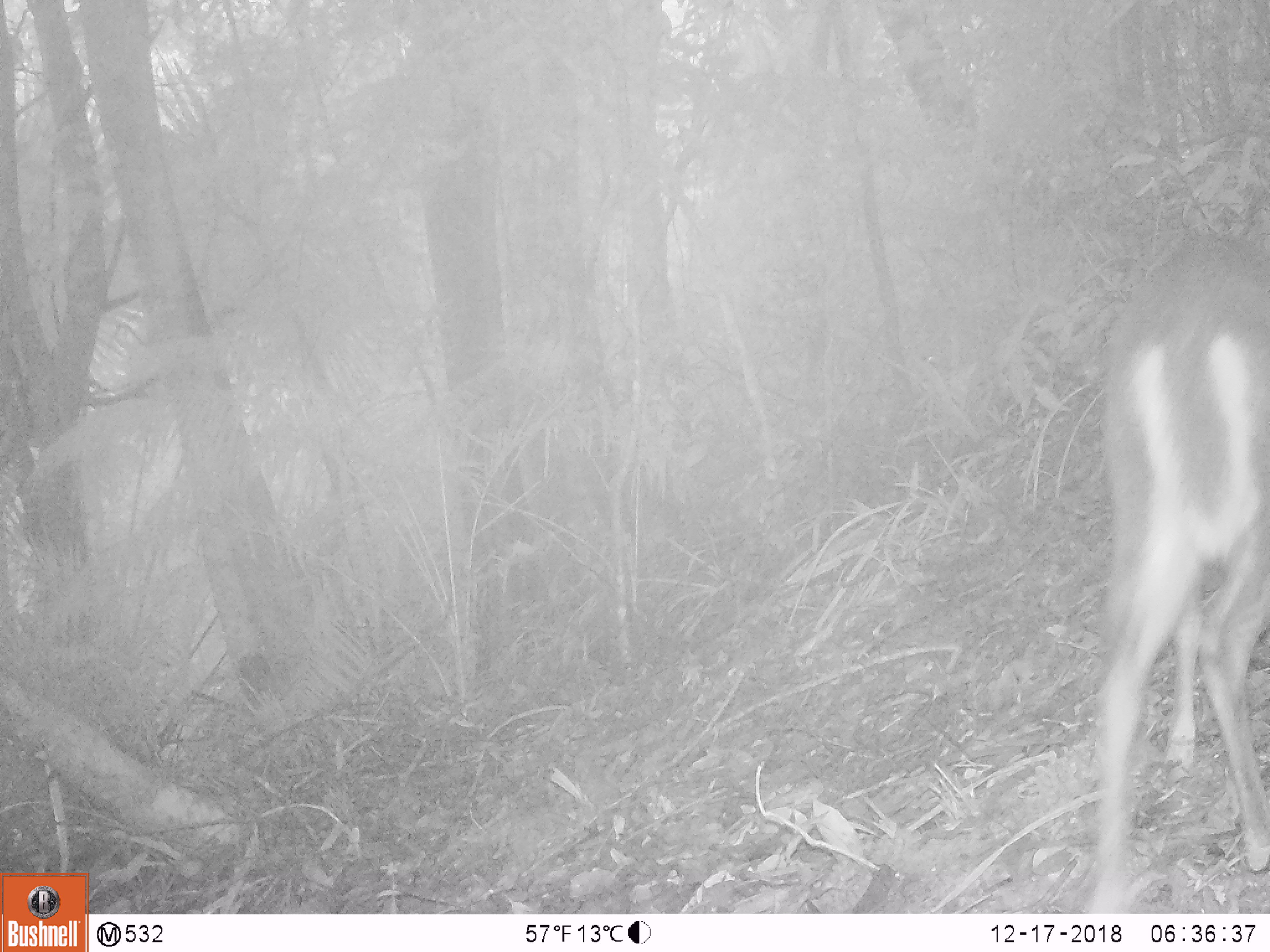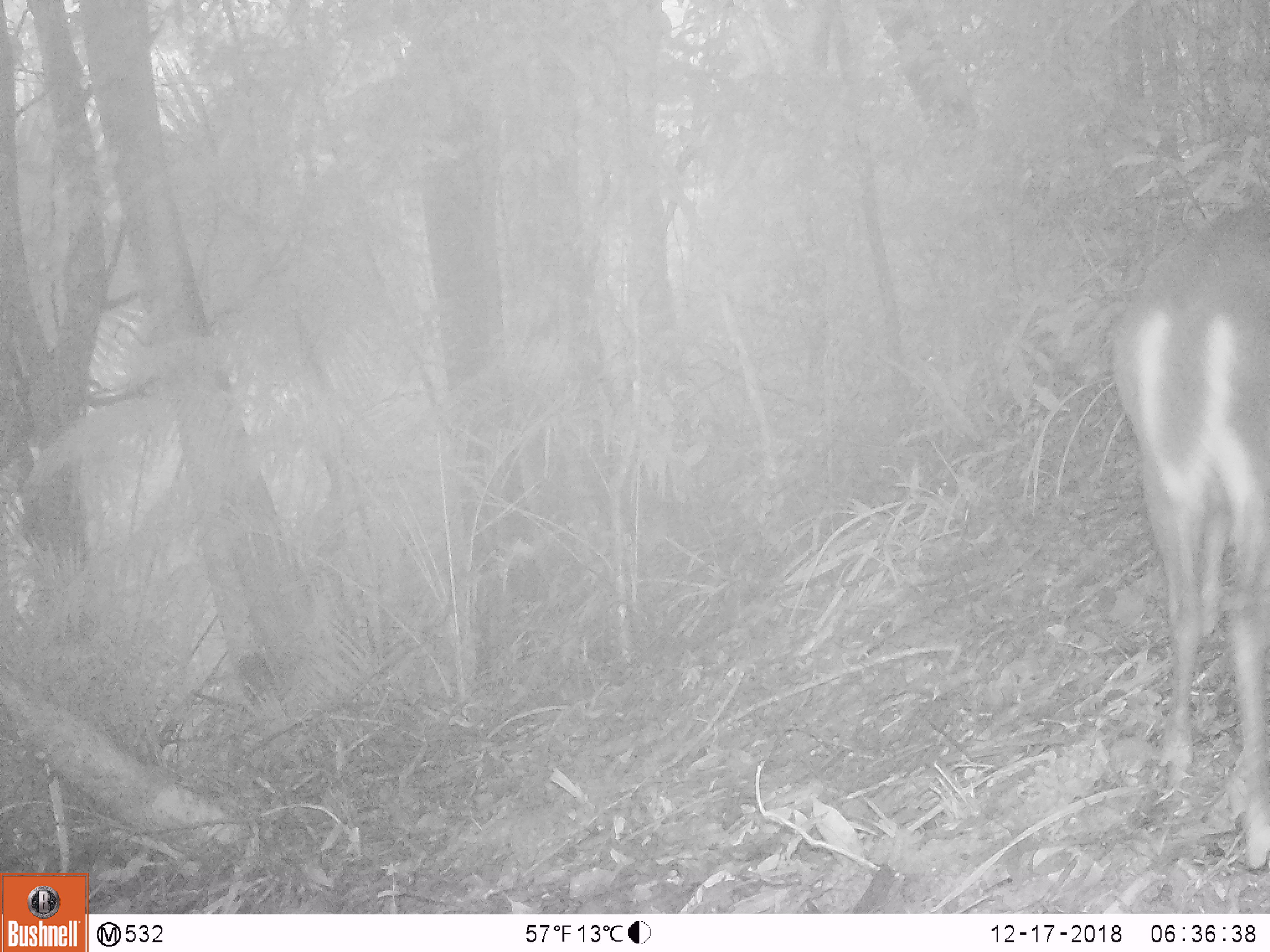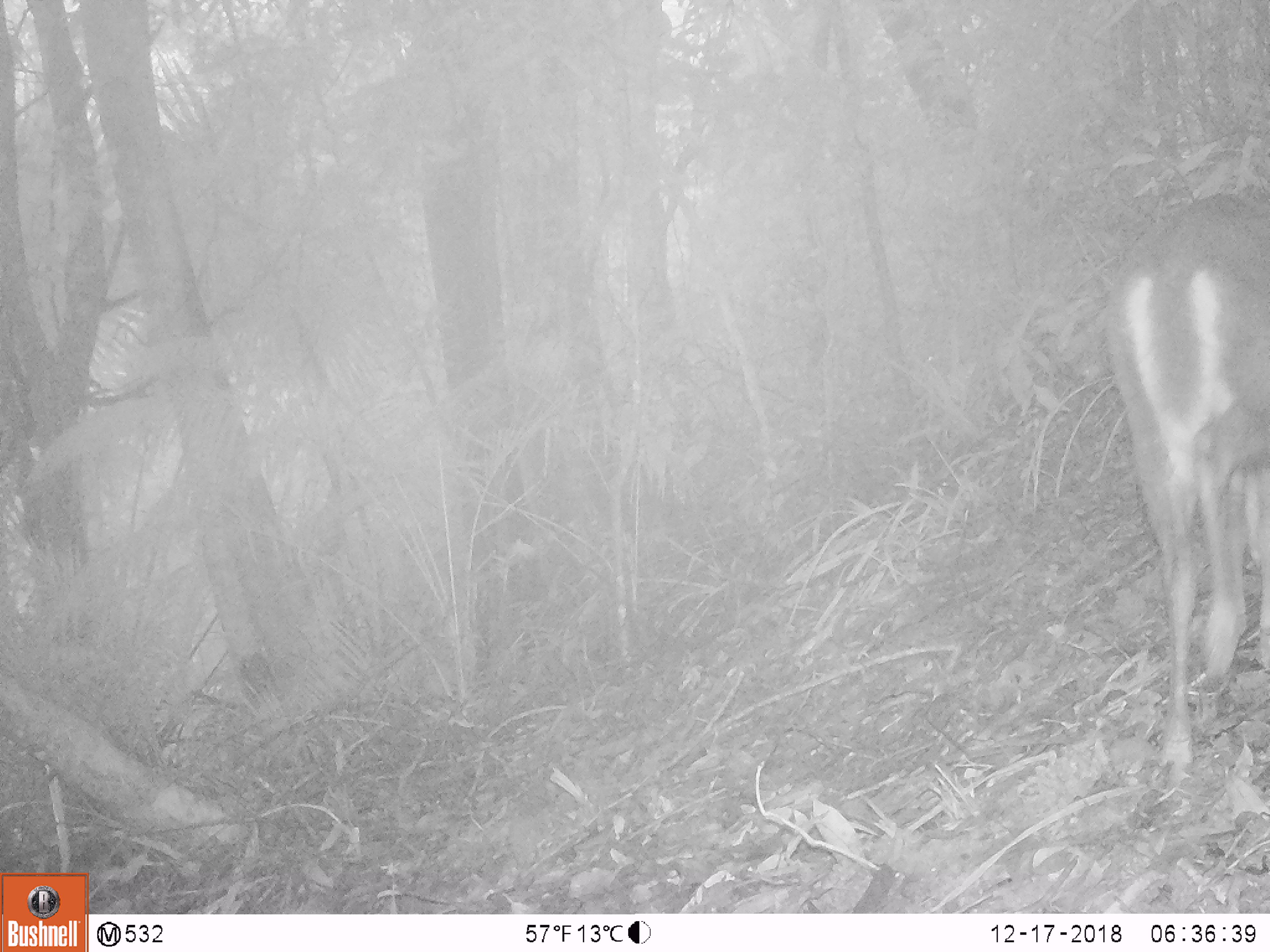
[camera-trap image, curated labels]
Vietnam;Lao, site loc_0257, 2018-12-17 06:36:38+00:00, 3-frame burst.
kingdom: Animalia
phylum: Chordata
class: Mammalia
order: Artiodactyla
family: Cervidae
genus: Muntiacus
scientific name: Muntiacus rooseveltorum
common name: roosevelt's muntjac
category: roosevelts muntjac group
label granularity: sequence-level